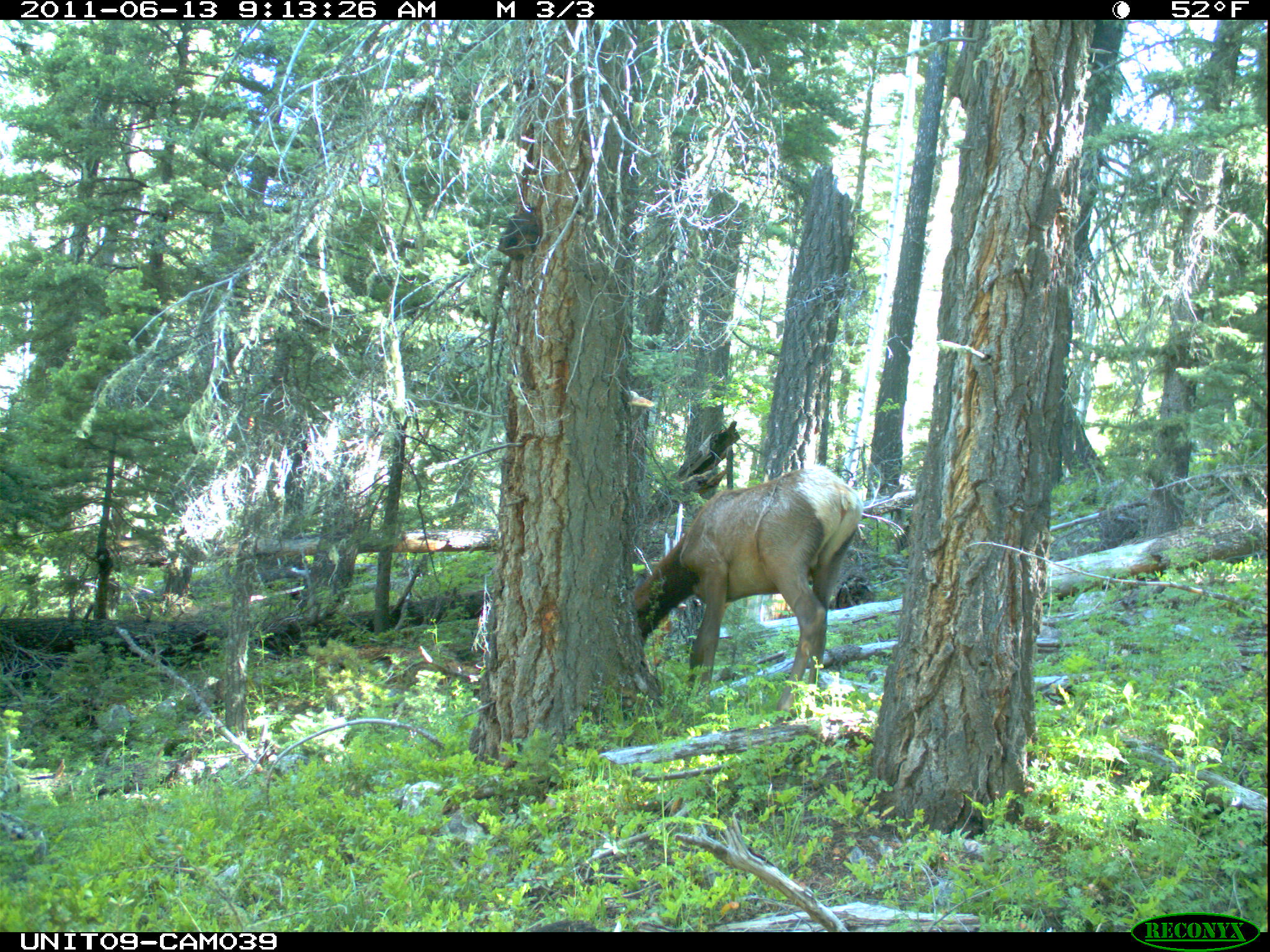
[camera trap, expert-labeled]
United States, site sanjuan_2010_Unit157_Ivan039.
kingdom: Animalia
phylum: Chordata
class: Mammalia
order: Artiodactyla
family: Cervidae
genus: Cervus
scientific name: Cervus elaphus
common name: red deer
Cervus elaphus (red deer).